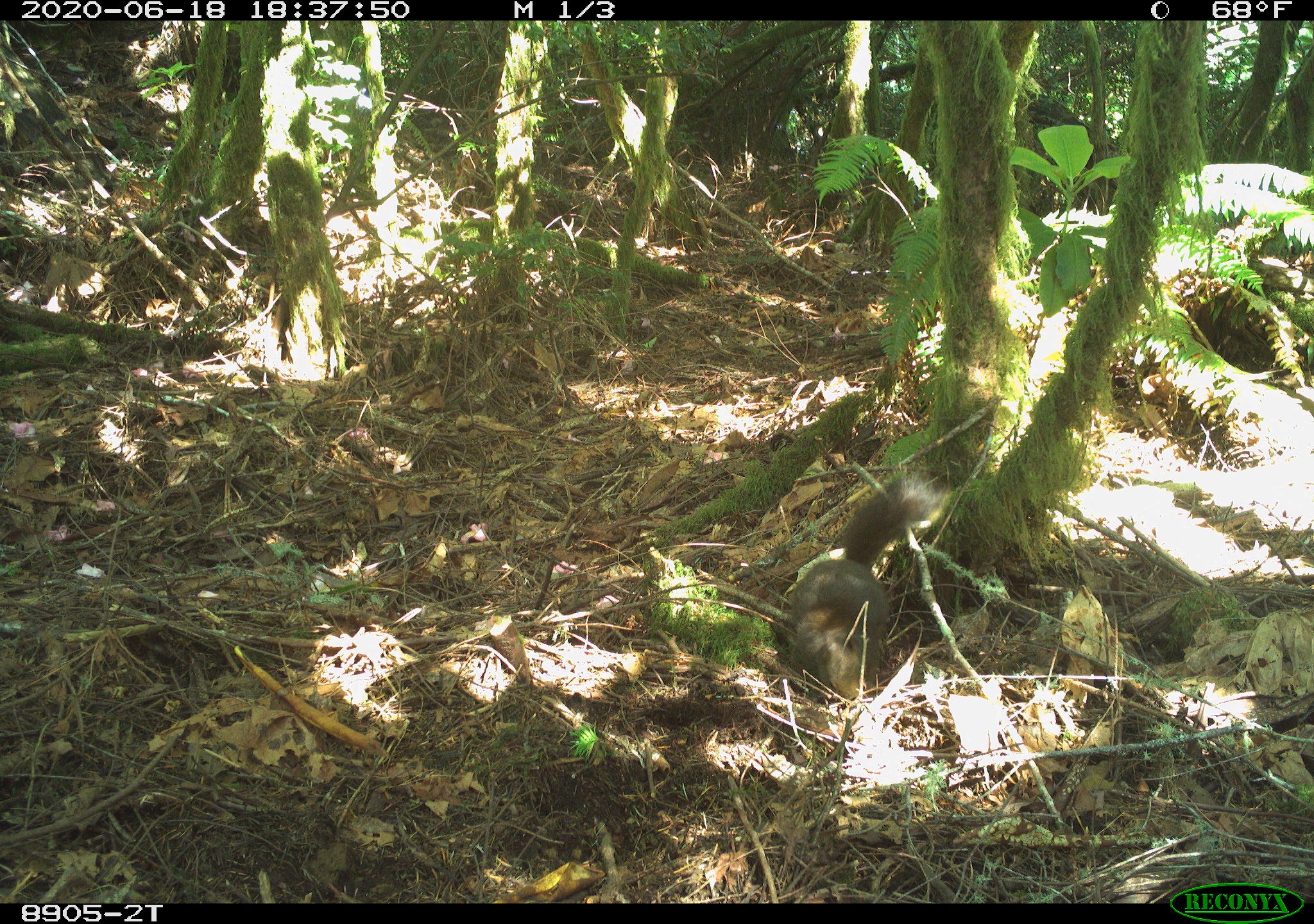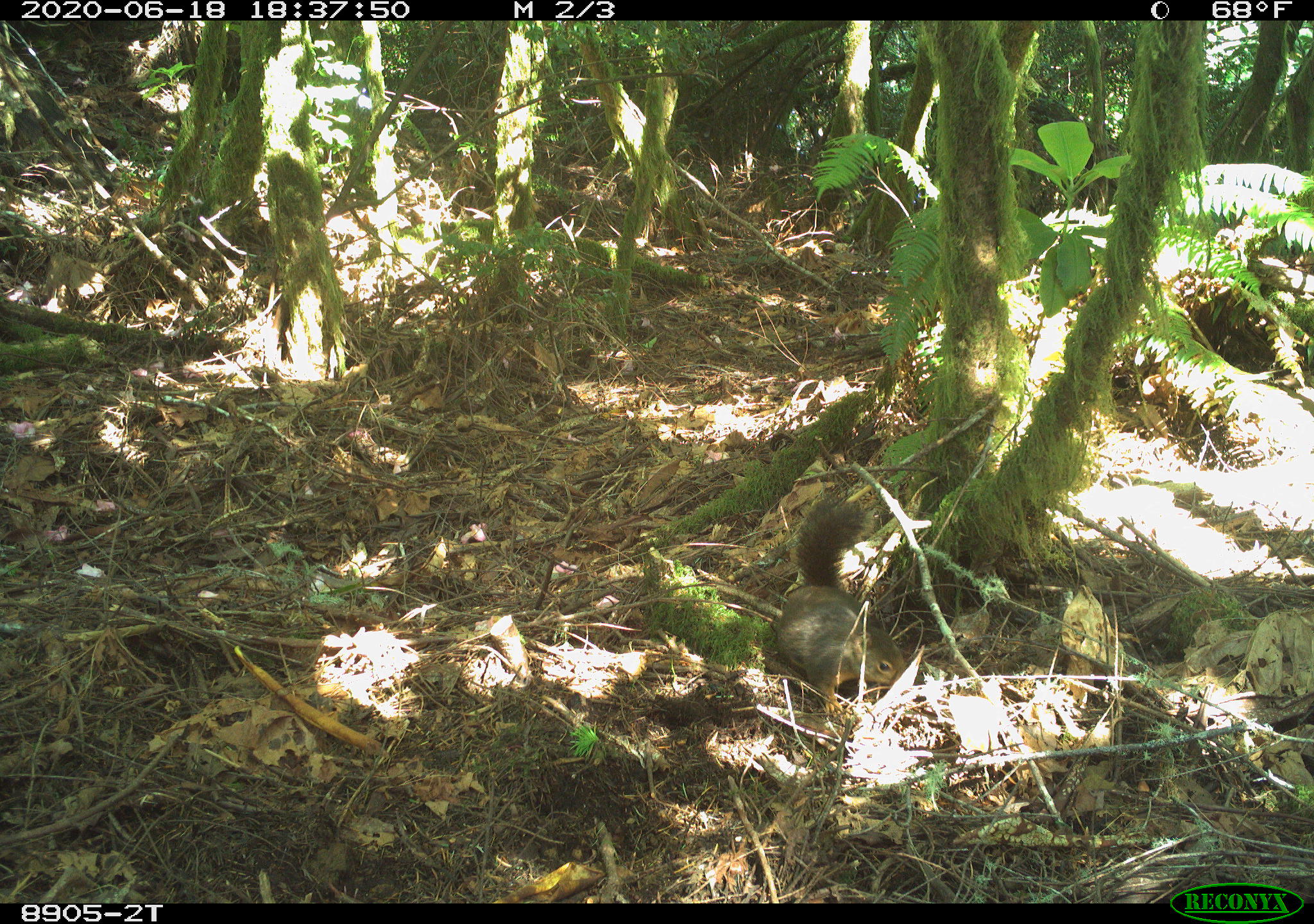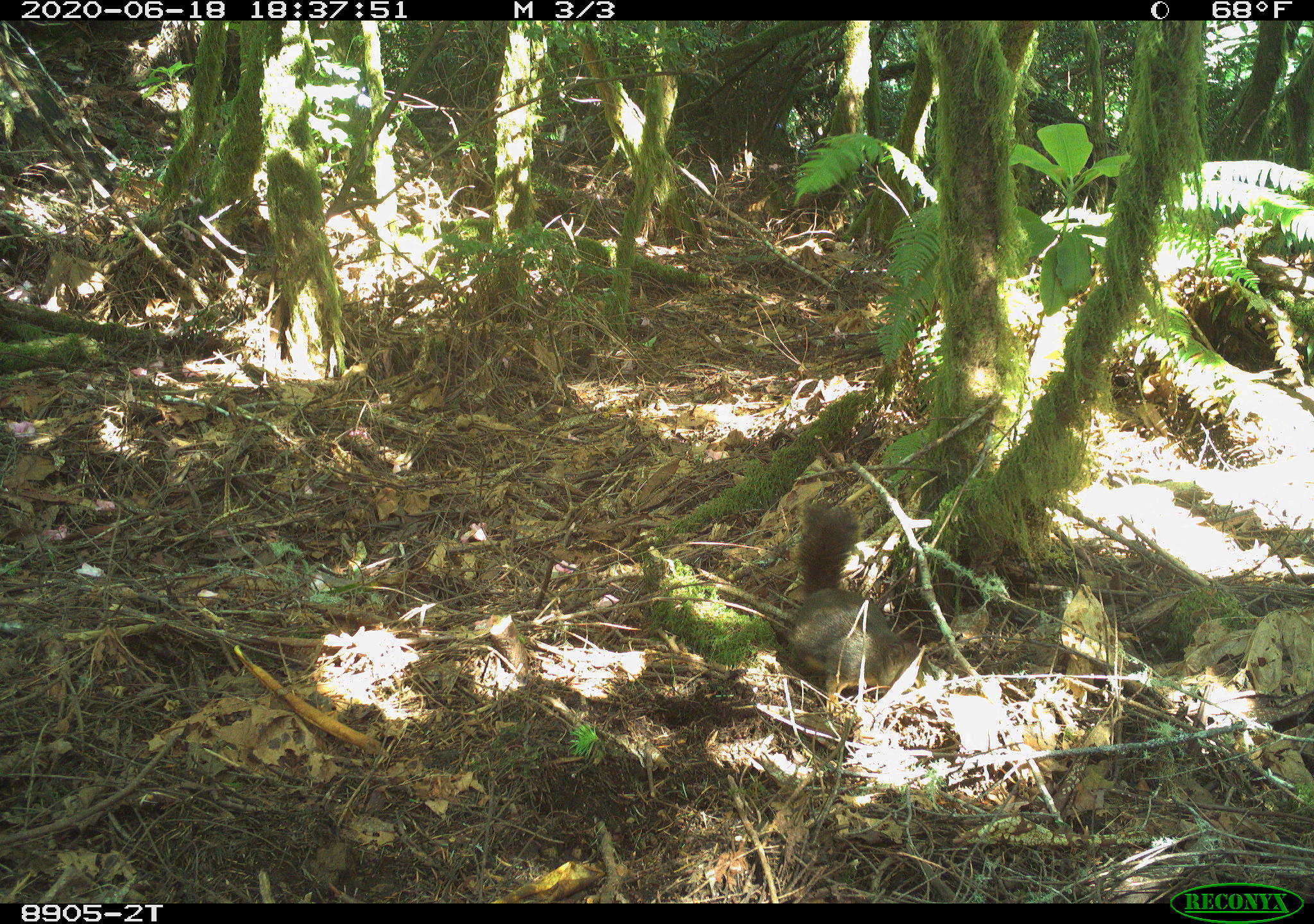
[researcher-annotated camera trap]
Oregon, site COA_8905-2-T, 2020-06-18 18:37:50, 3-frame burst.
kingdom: Animalia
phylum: Chordata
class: Mammalia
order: Rodentia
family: Sciuridae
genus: Tamiasciurus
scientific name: Tamiasciurus douglasii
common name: douglas squirrel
Douglas squirrel (Tamiasciurus douglasii).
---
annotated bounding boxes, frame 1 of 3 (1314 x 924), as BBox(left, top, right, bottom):
douglas squirrel: BBox(775, 479, 933, 700)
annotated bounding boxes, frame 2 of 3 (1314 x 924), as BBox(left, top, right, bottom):
douglas squirrel: BBox(773, 490, 774, 493); BBox(866, 498, 867, 500)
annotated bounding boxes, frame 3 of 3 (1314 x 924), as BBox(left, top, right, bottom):
douglas squirrel: BBox(776, 497, 933, 703)